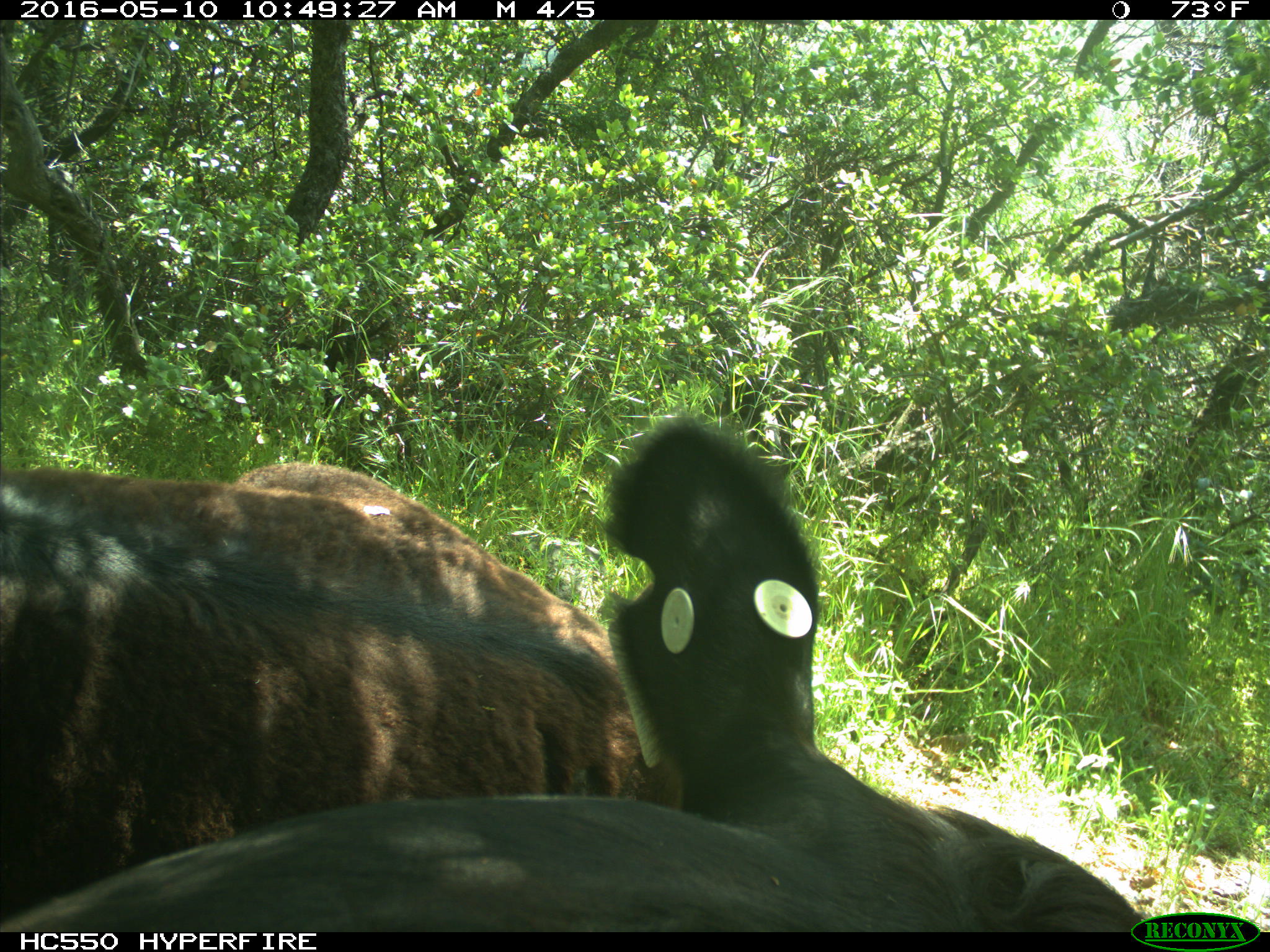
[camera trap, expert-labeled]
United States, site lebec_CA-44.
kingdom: Animalia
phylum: Chordata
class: Mammalia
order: Artiodactyla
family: Bovidae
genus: Bos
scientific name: Bos taurus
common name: domestic cow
Bos taurus (domestic cow).